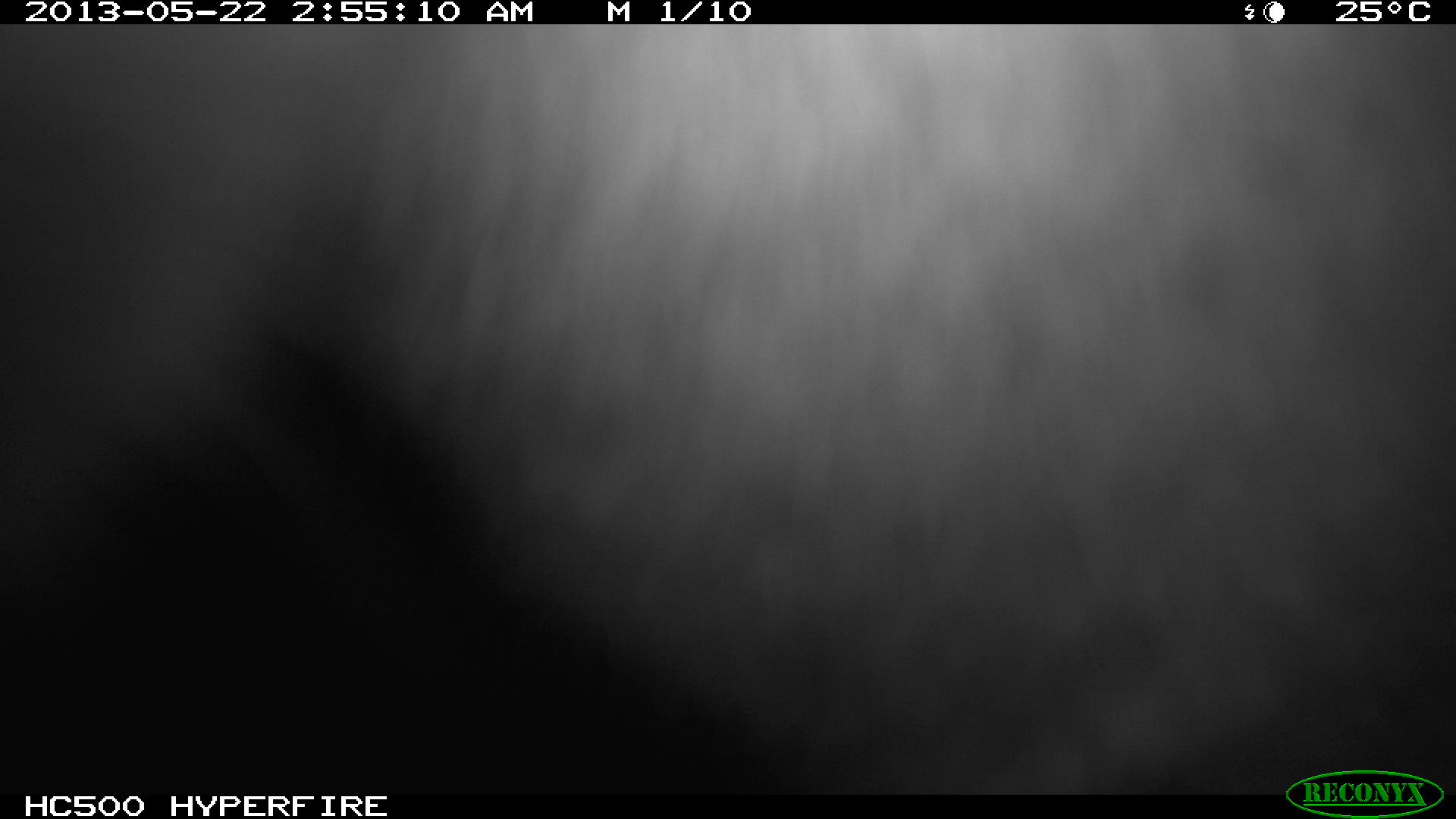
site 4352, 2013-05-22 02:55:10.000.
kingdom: Animalia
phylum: Chordata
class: Mammalia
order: Carnivora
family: Felidae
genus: Puma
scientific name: Puma concolor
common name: mountain lion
Puma concolor (mountain lion), count 1.